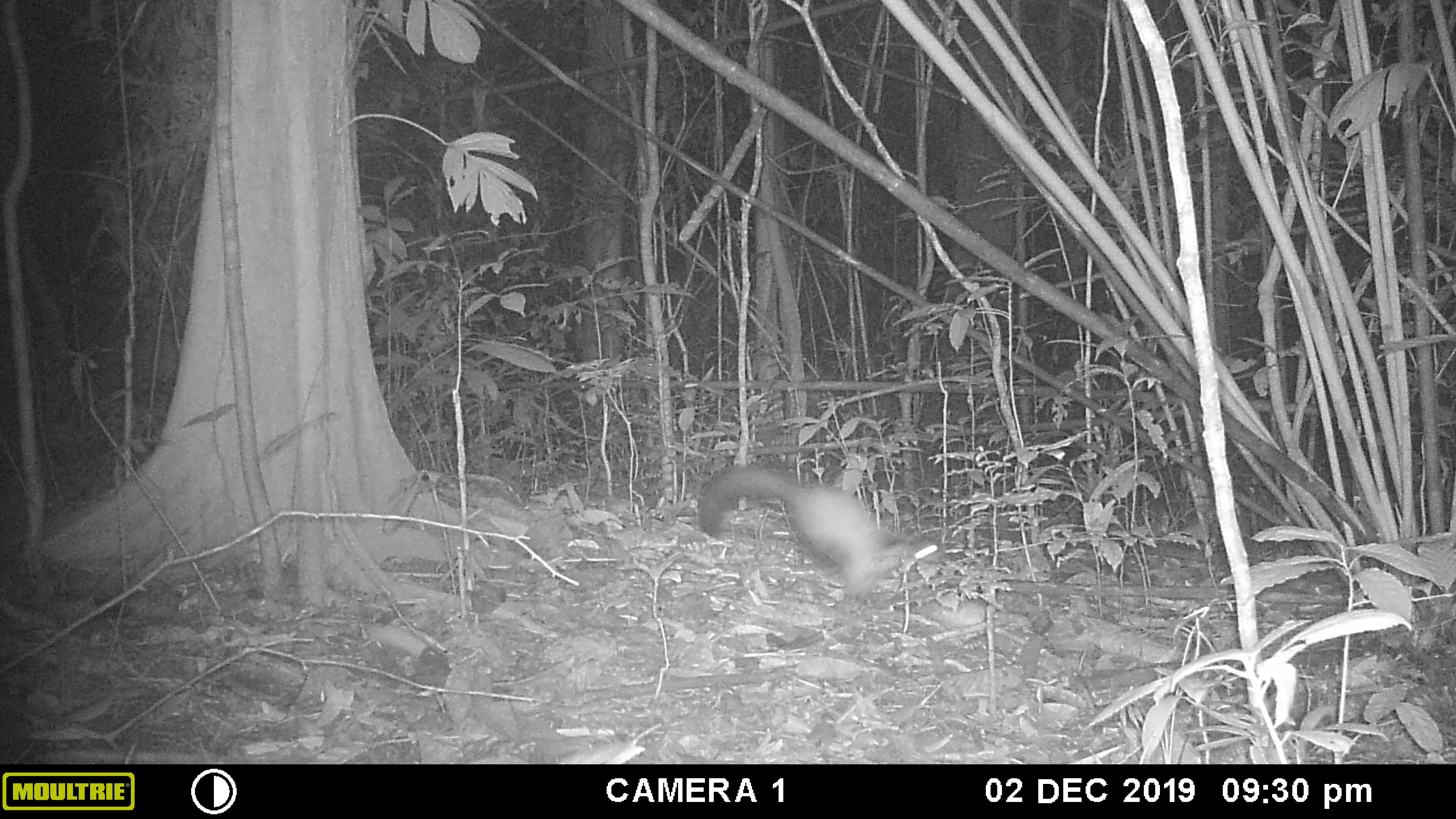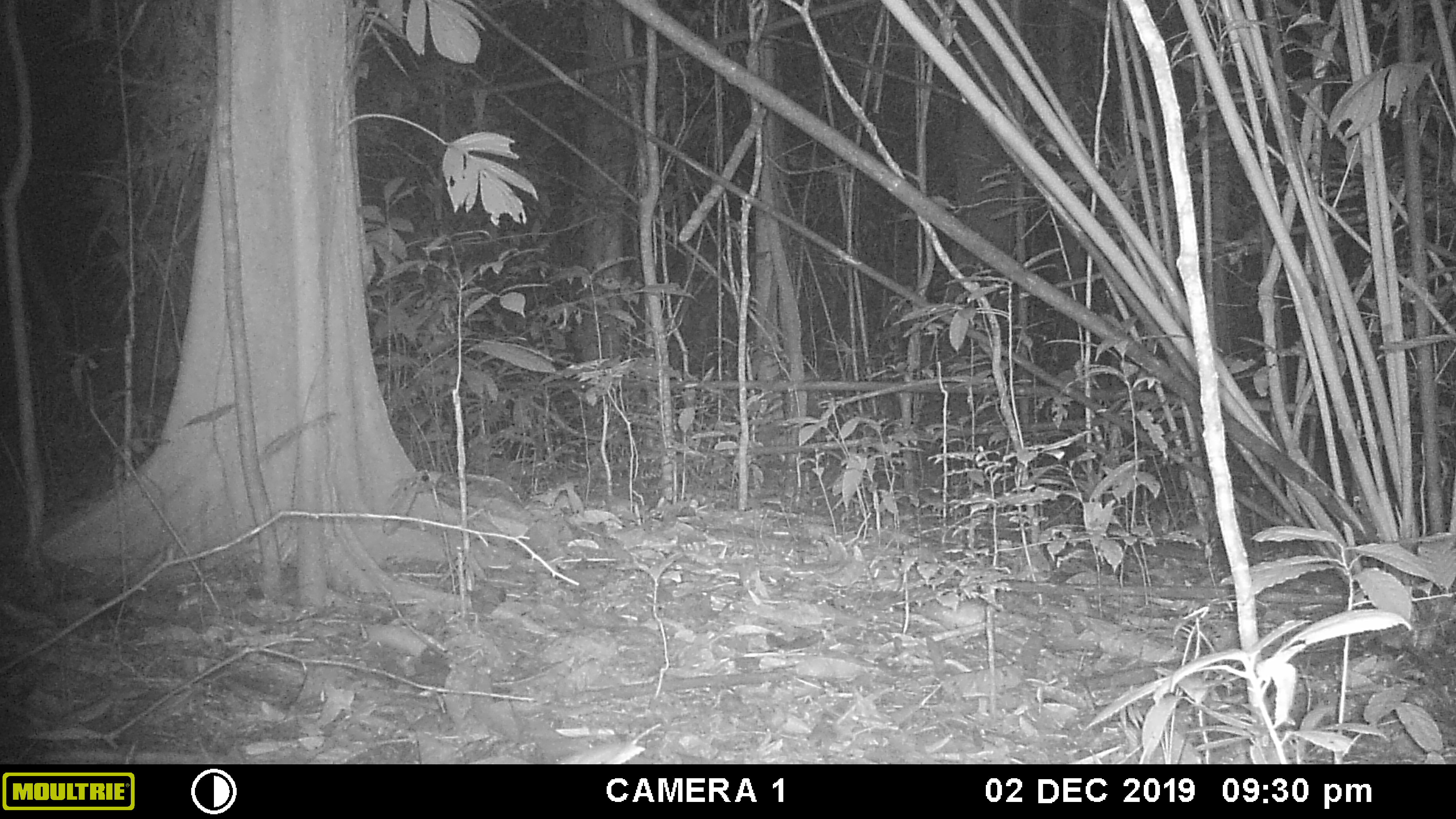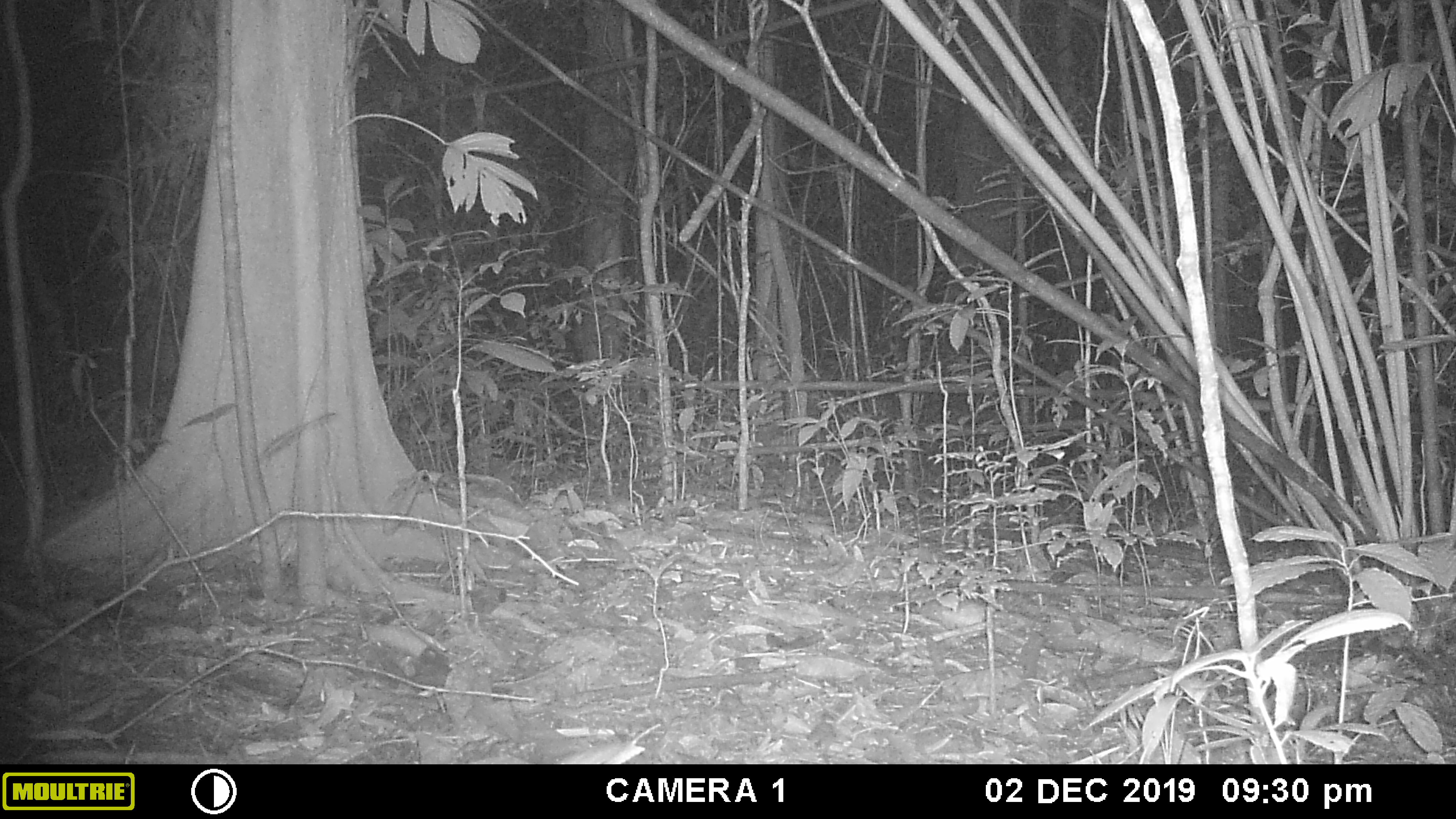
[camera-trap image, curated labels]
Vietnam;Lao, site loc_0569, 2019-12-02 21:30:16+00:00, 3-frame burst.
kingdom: Animalia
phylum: Chordata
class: Mammalia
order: Carnivora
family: Mustelidae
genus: Martes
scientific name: Martes flavigula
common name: yellow-throated marten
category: yellow throated marten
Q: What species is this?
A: Yellow throated marten (yellow-throated marten) (Martes flavigula).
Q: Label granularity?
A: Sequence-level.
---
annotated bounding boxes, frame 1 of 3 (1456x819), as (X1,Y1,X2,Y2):
yellow throated marten: (694,463,943,601)